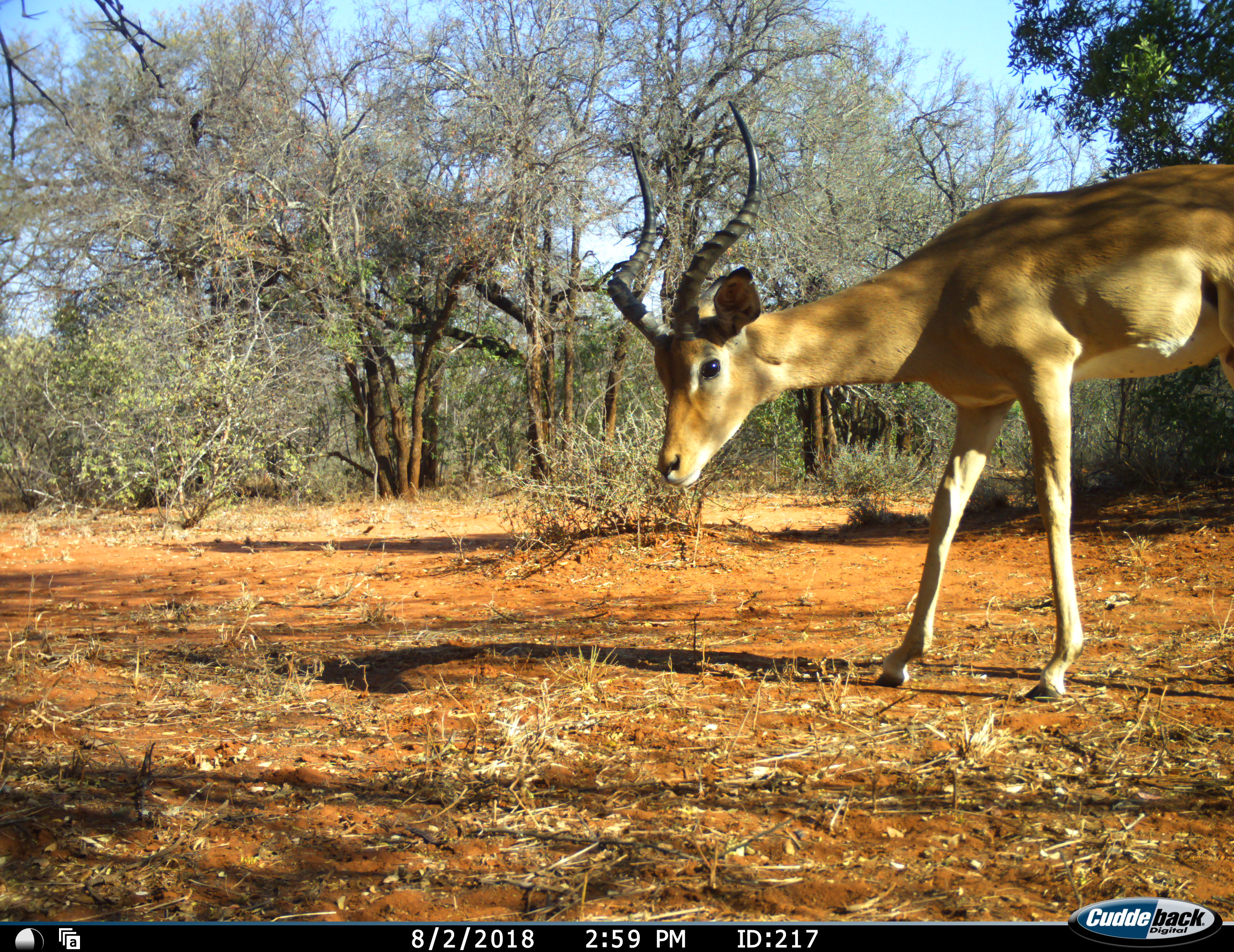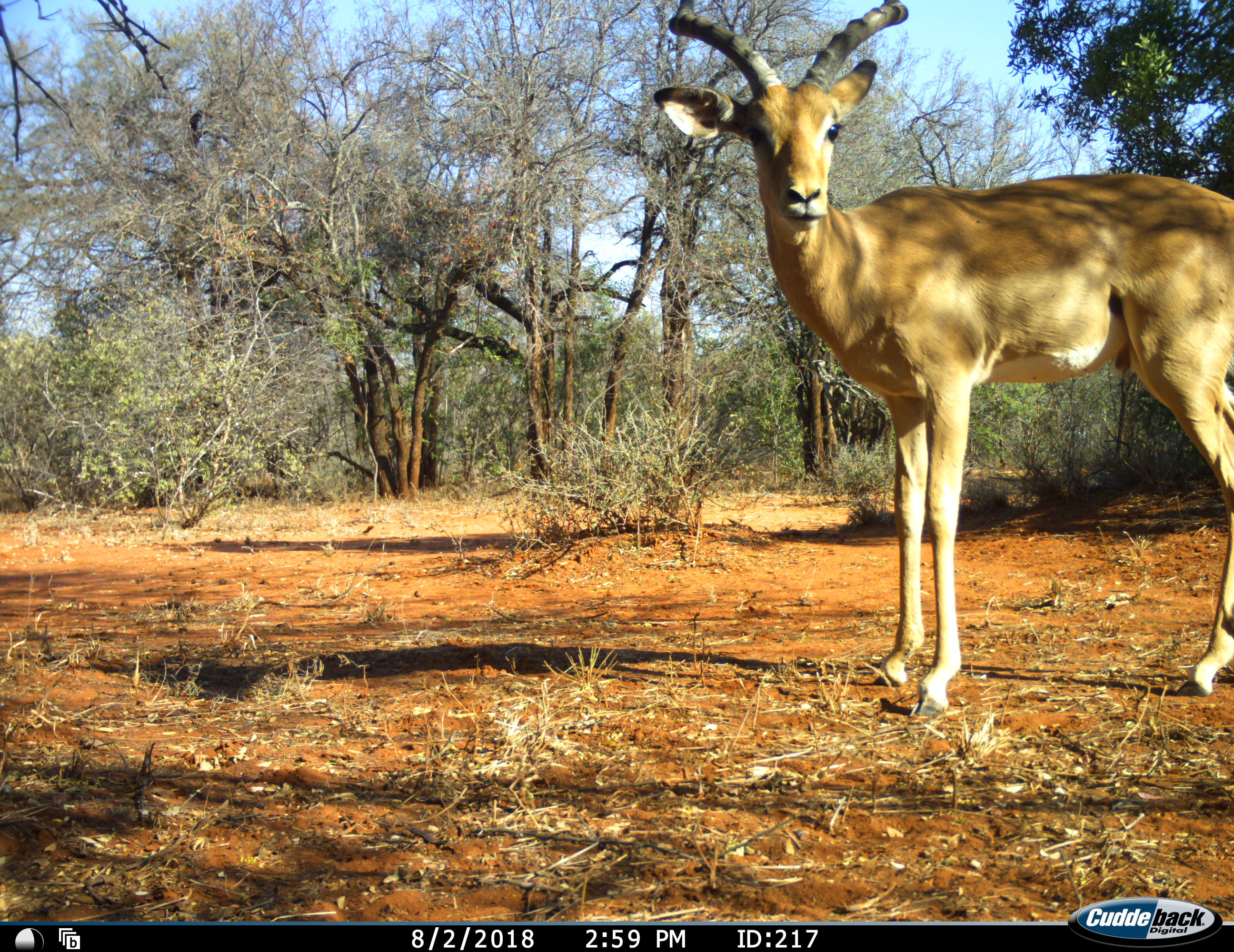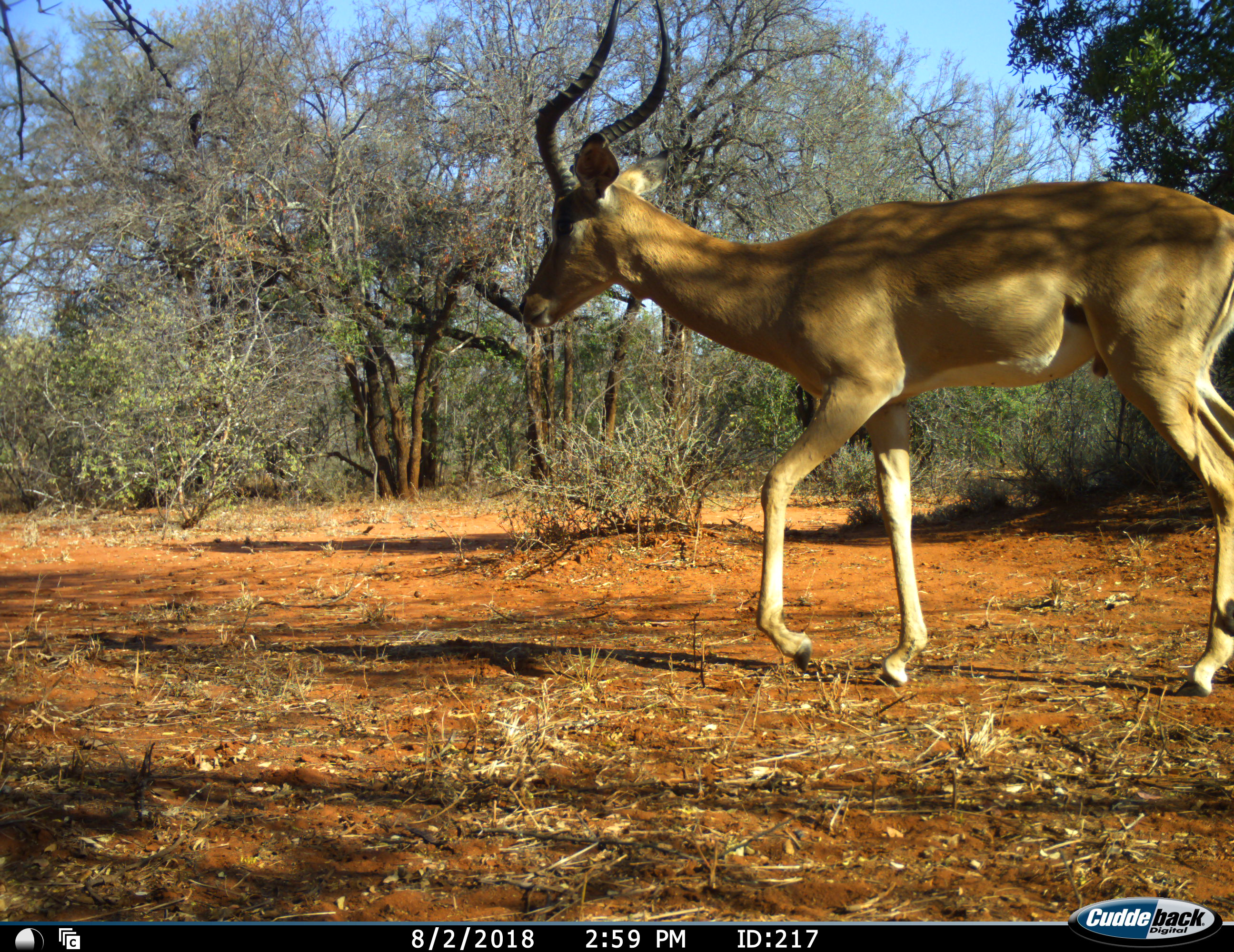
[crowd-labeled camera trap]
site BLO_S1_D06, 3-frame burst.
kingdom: Animalia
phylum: Chordata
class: Mammalia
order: Artiodactyla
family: Bovidae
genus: Aepyceros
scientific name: Aepyceros melampus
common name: impala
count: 1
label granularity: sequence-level